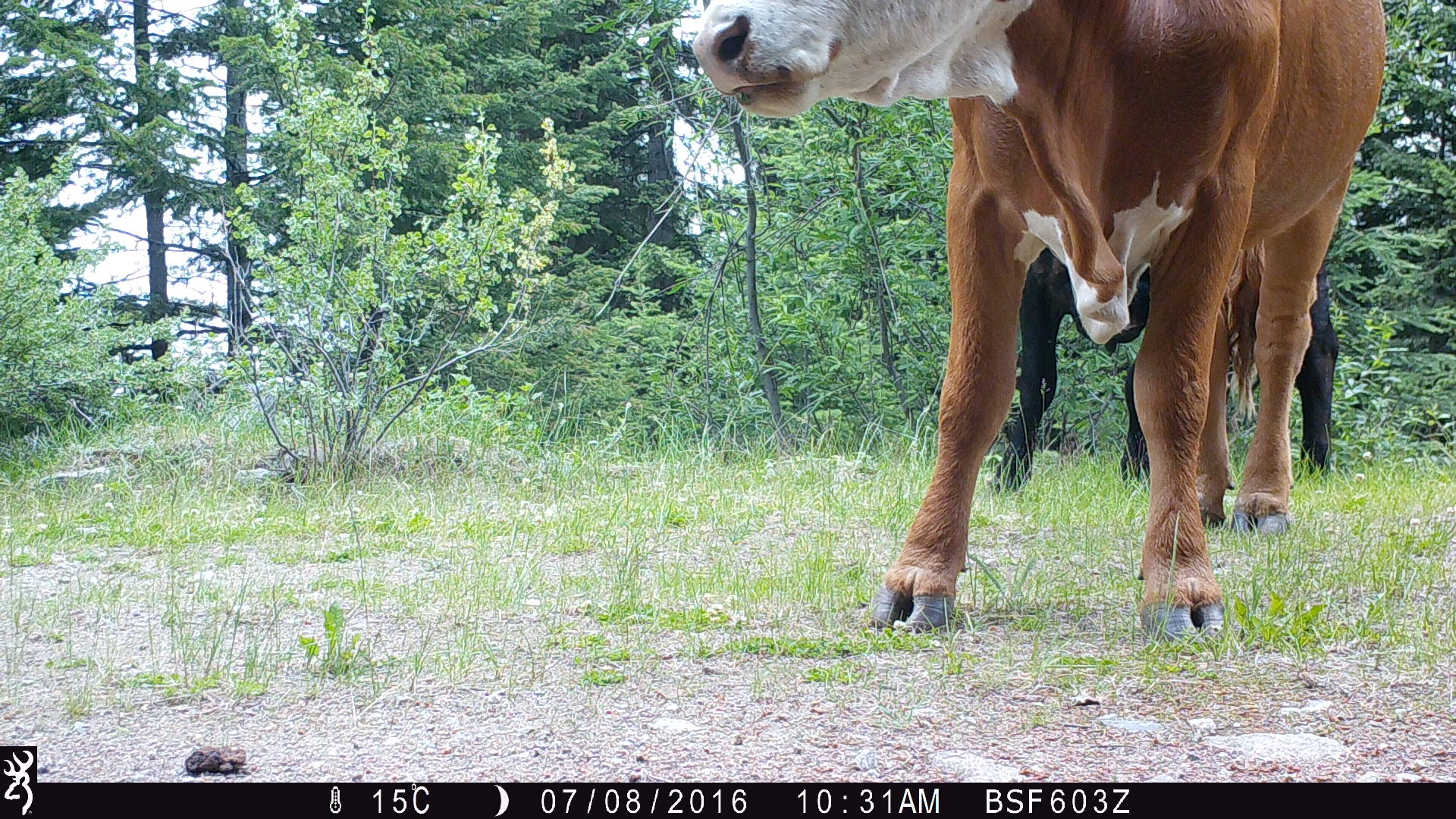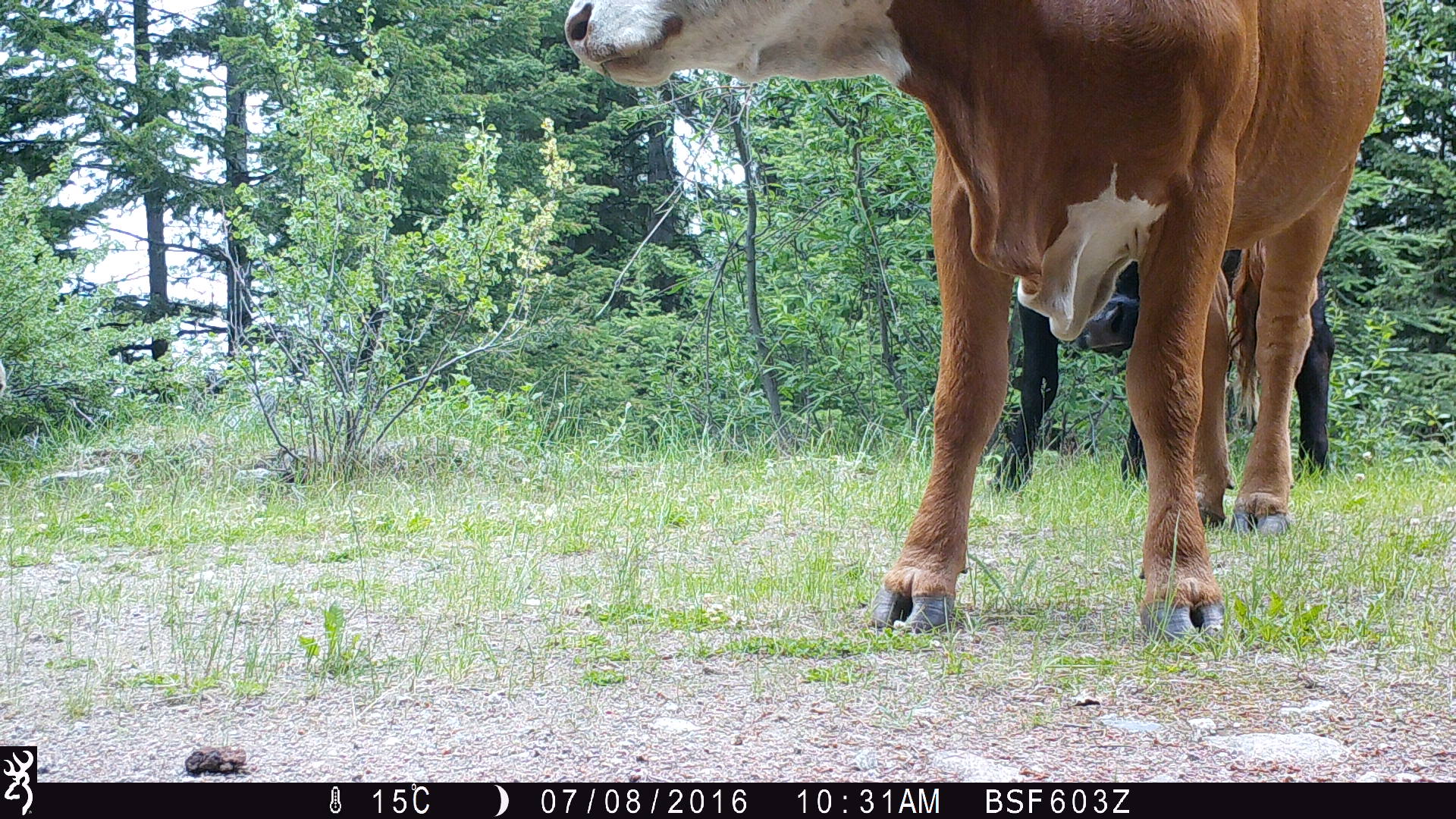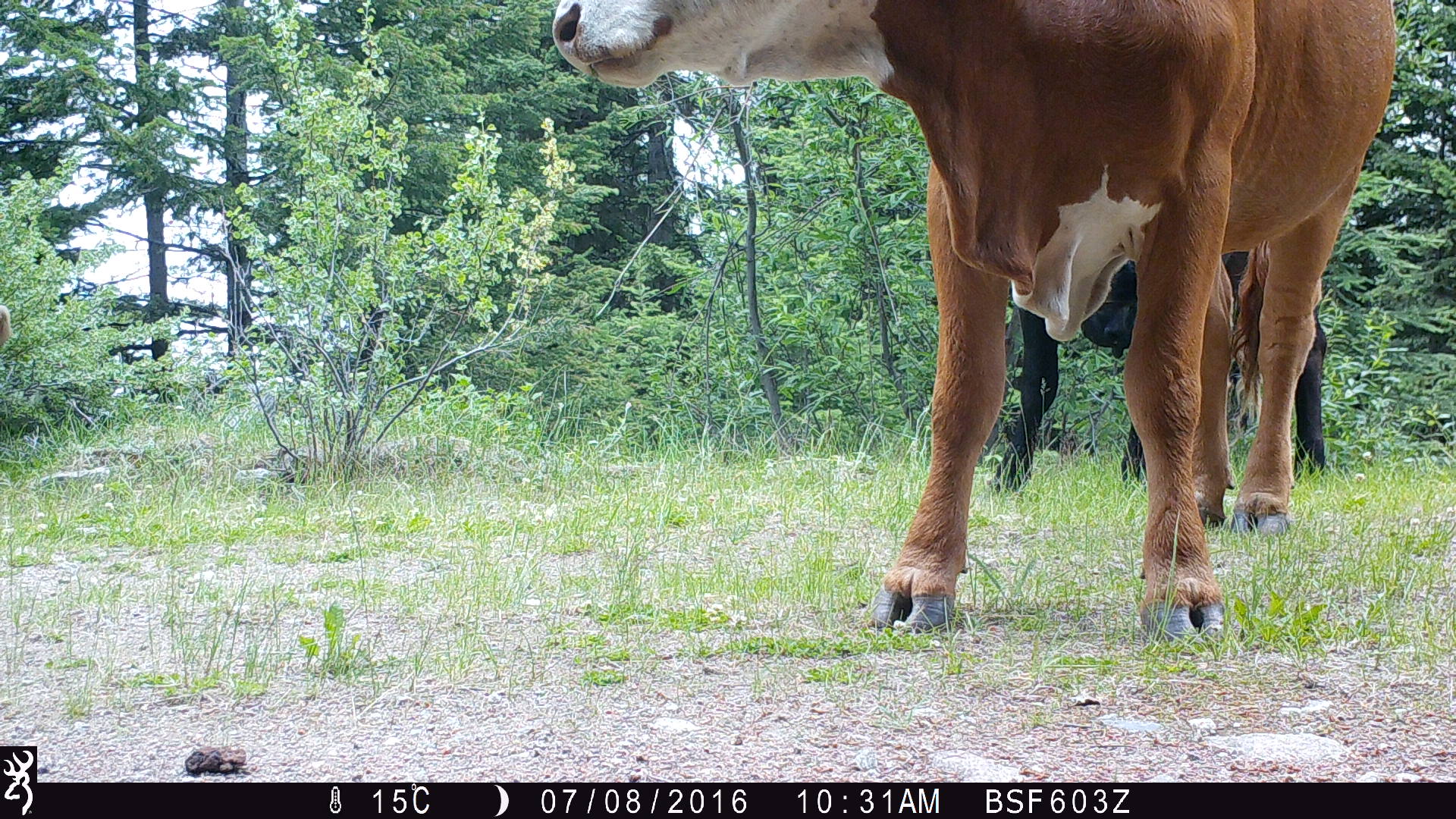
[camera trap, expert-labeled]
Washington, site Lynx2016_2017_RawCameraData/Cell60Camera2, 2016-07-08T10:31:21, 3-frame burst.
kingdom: Animalia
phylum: Chordata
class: Mammalia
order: Artiodactyla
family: Bovidae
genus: Bos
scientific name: Bos taurus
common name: domestic cattle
Domestic cattle (Bos taurus). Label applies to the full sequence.